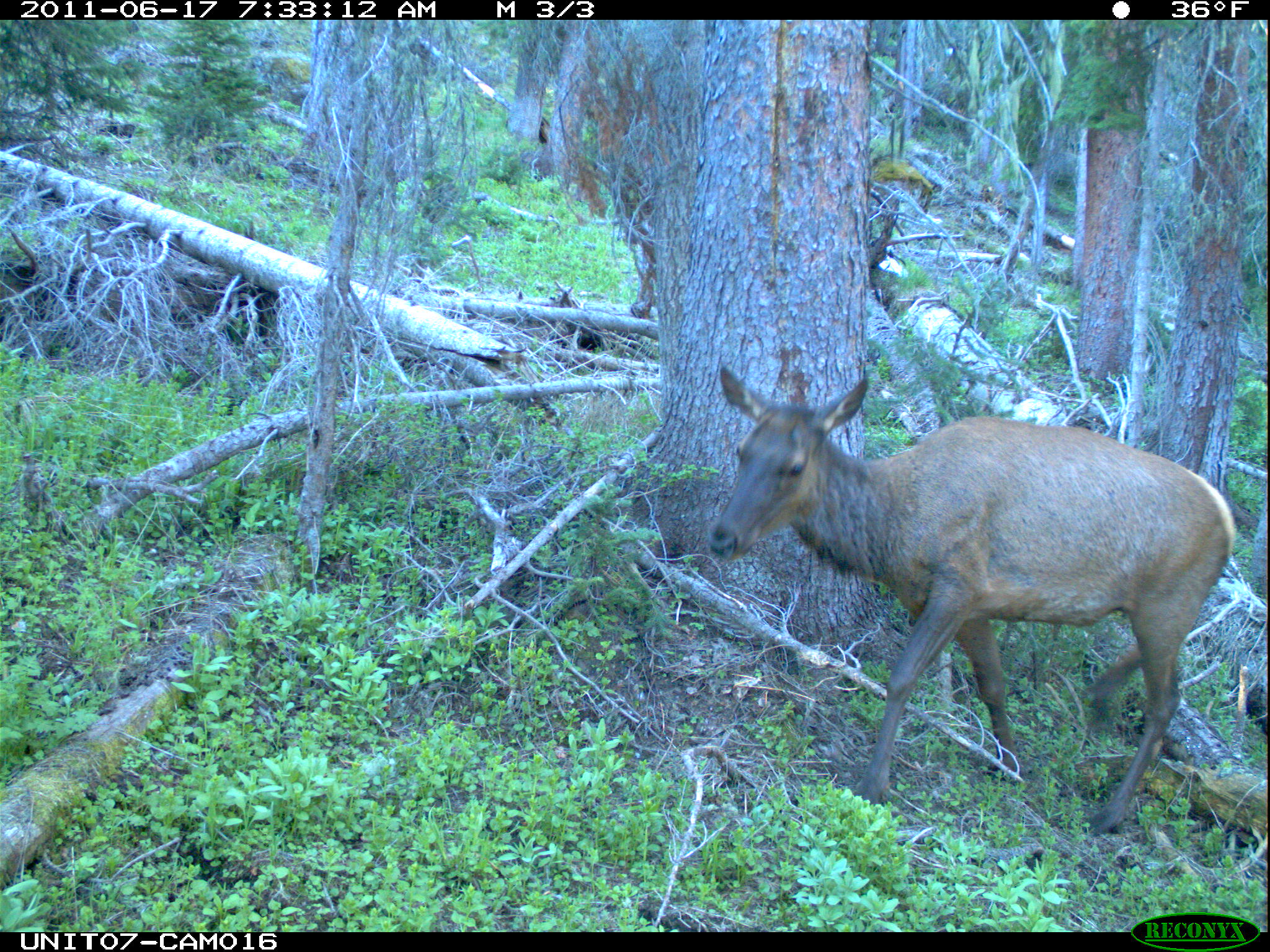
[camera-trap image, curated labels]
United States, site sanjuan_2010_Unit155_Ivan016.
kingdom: Animalia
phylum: Chordata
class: Mammalia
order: Artiodactyla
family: Cervidae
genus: Cervus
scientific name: Cervus elaphus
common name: red deer